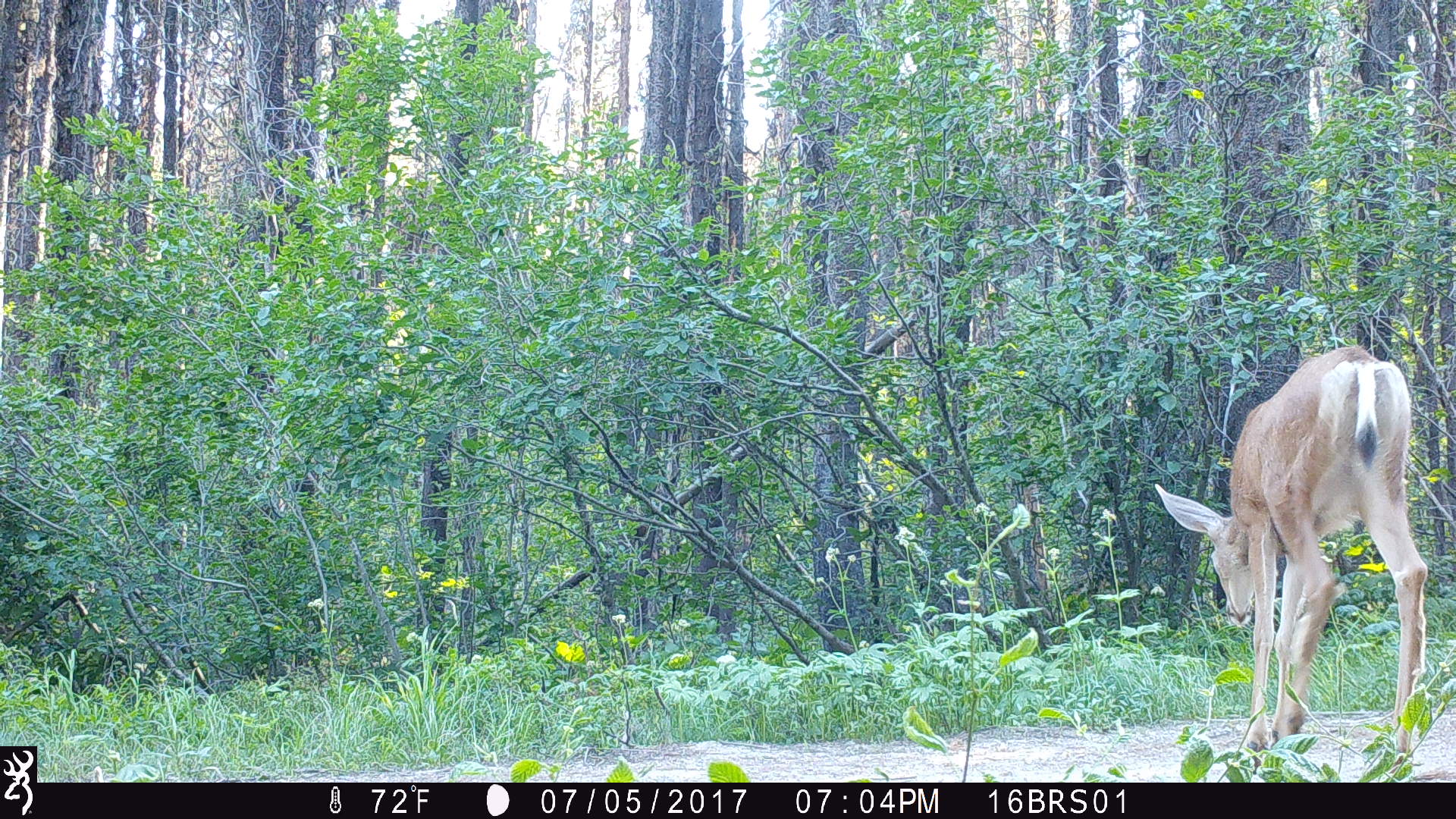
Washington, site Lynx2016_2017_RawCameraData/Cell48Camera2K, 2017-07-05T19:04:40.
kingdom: Animalia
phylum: Chordata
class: Mammalia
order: Artiodactyla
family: Cervidae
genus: Odocoileus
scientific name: Odocoileus hemionus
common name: mule deer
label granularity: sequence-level